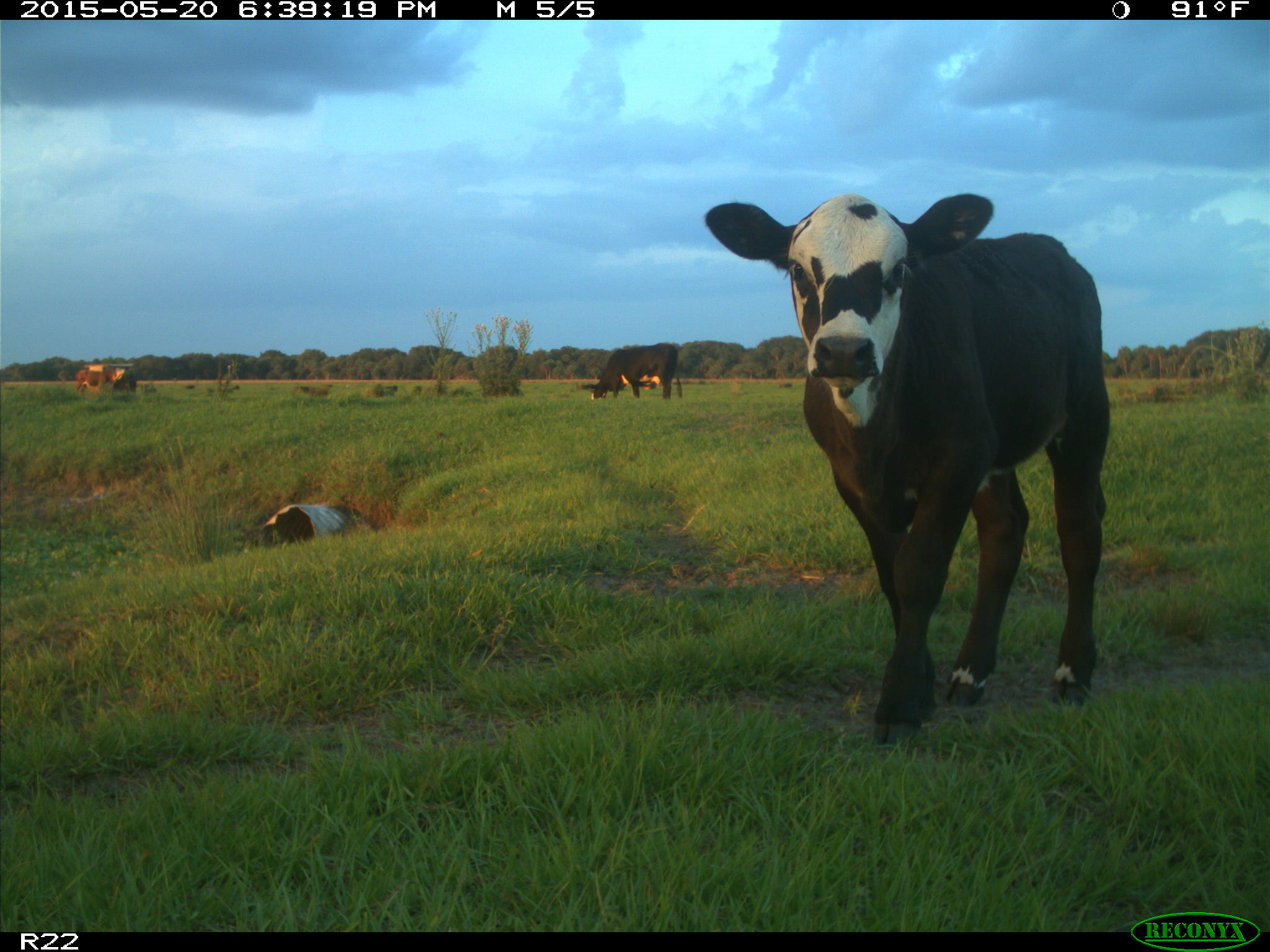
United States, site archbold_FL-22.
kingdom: Animalia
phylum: Chordata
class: Mammalia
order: Artiodactyla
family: Bovidae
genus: Bos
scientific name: Bos taurus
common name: domestic cow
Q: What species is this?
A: Bos taurus (domestic cow).